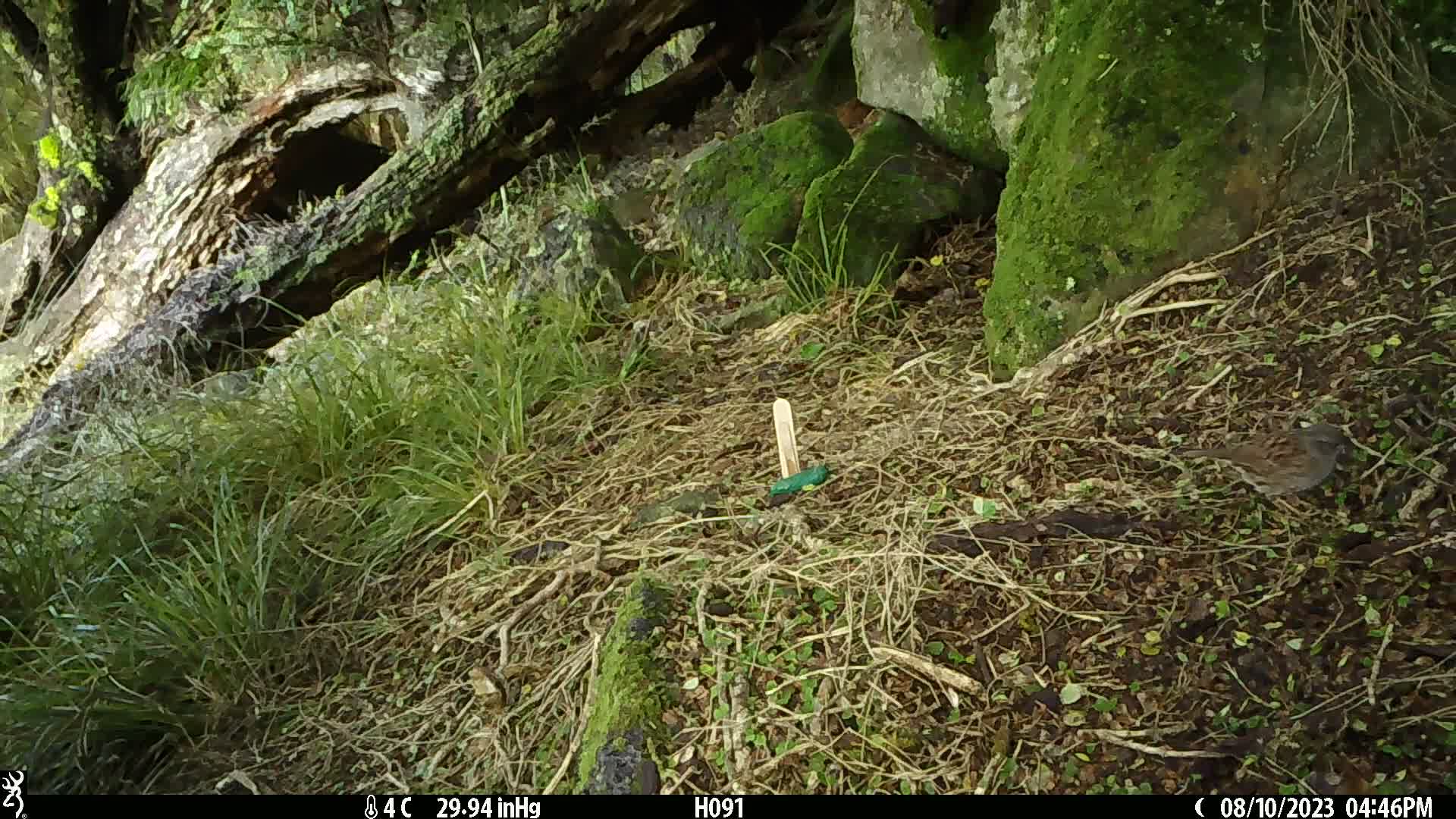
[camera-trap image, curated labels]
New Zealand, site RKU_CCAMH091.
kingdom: Animalia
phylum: Chordata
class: Aves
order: Passeriformes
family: Prunellidae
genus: Prunella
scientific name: Prunella modularis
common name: dunnock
Dunnock (Prunella modularis).